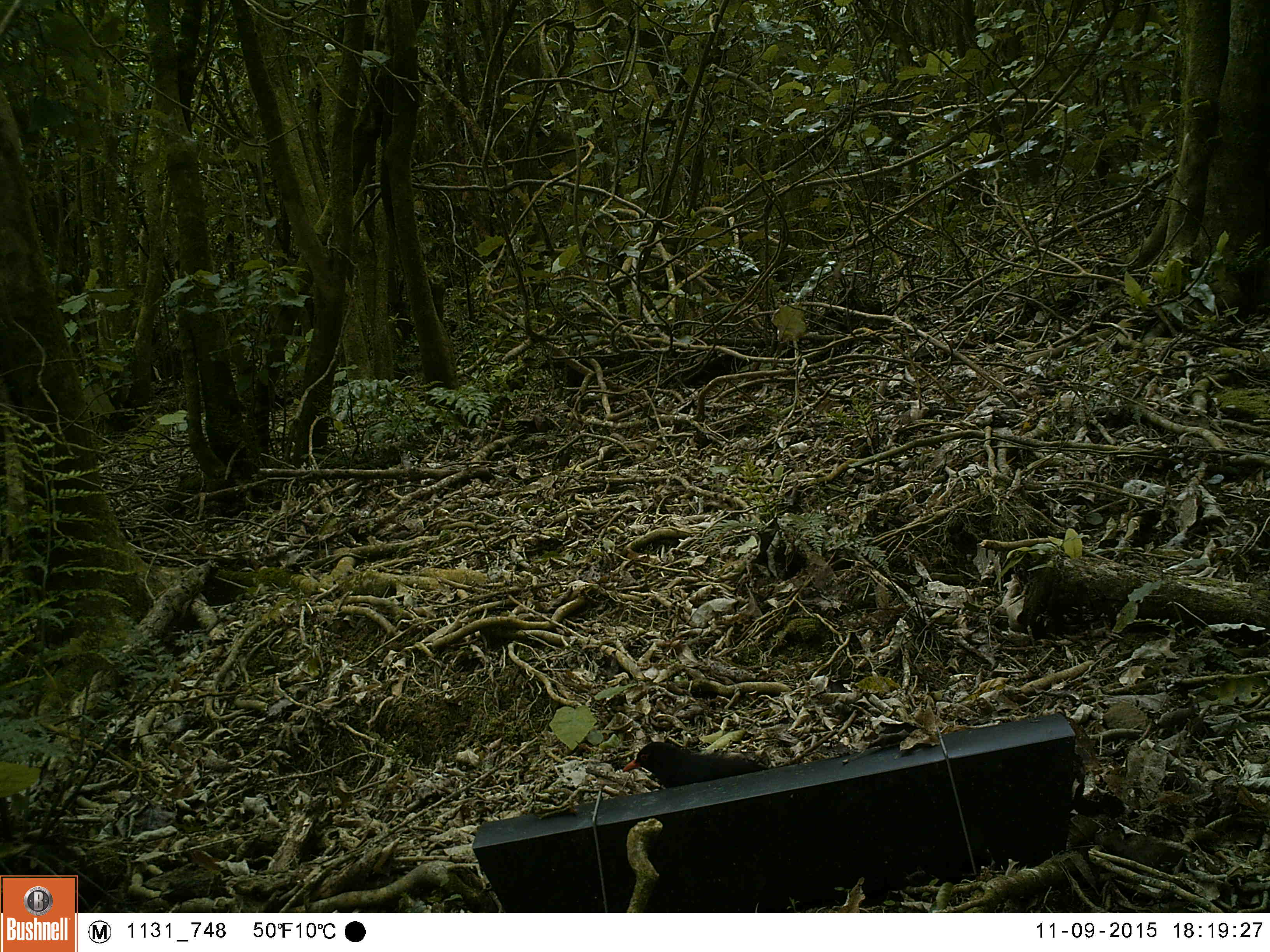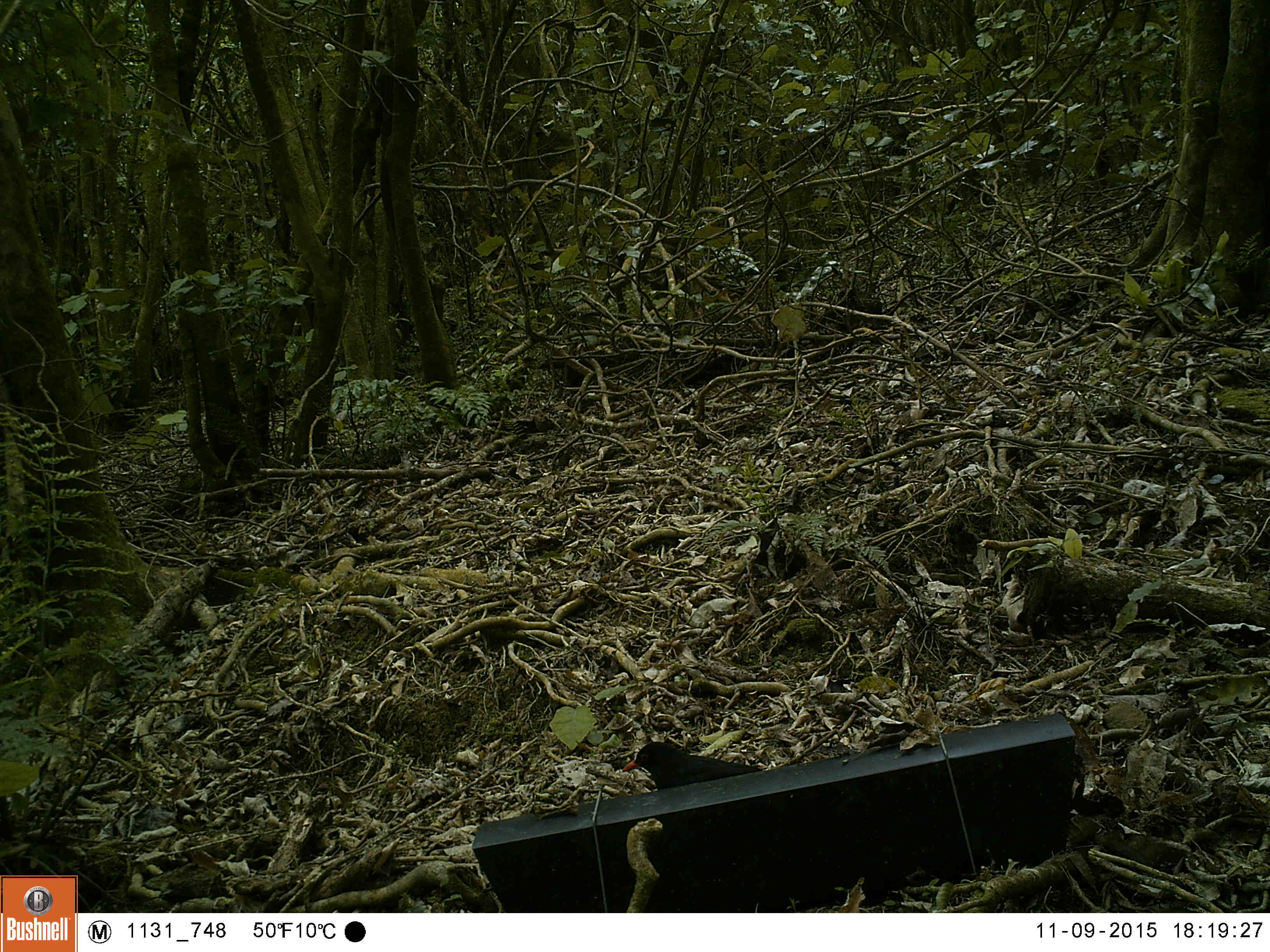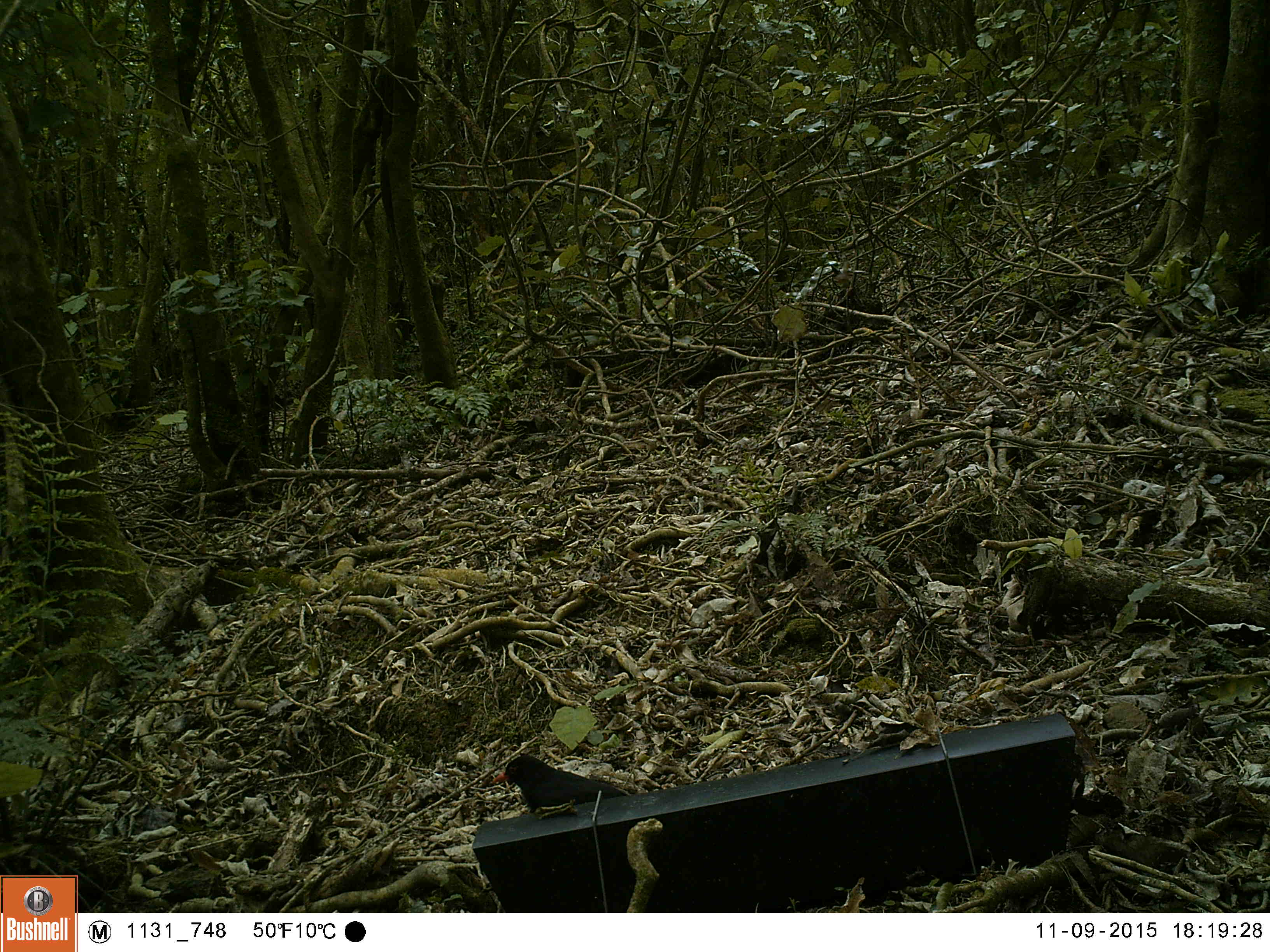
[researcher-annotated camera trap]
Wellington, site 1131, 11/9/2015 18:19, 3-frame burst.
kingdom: Animalia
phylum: Chordata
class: Aves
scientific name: Aves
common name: bird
Bird (Aves).